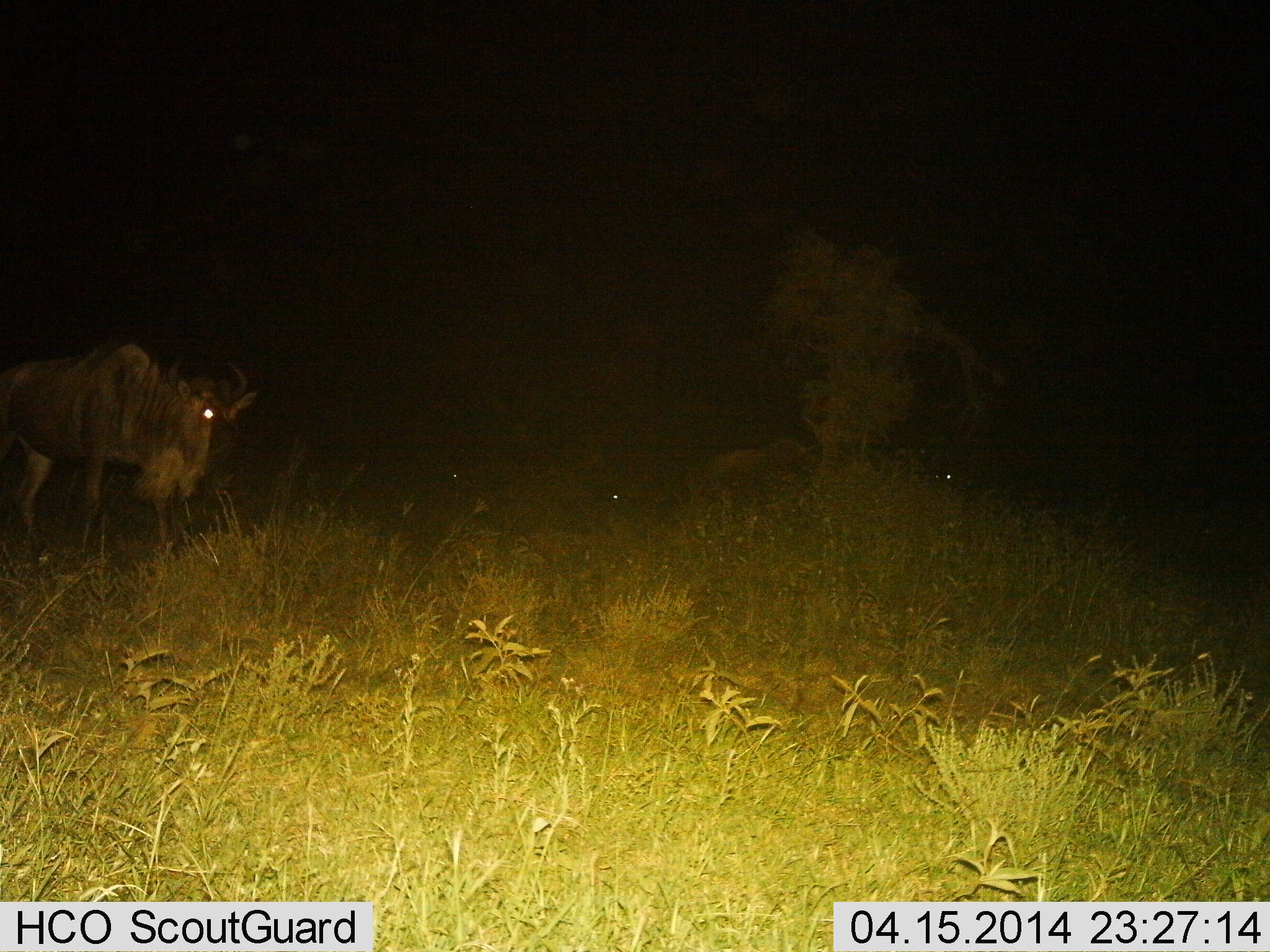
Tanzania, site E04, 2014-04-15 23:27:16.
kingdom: Animalia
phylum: Chordata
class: Mammalia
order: Artiodactyla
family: Bovidae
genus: Connochaetes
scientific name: Connochaetes taurinus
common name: blue wildebeest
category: wildebeest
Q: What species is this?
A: Wildebeest (blue wildebeest) (Connochaetes taurinus).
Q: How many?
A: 1.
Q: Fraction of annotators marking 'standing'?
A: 64%.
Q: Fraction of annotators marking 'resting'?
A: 27%.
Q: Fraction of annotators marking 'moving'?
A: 36%.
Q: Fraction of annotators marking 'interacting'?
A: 0%.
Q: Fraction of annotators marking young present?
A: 0%.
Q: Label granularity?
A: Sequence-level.